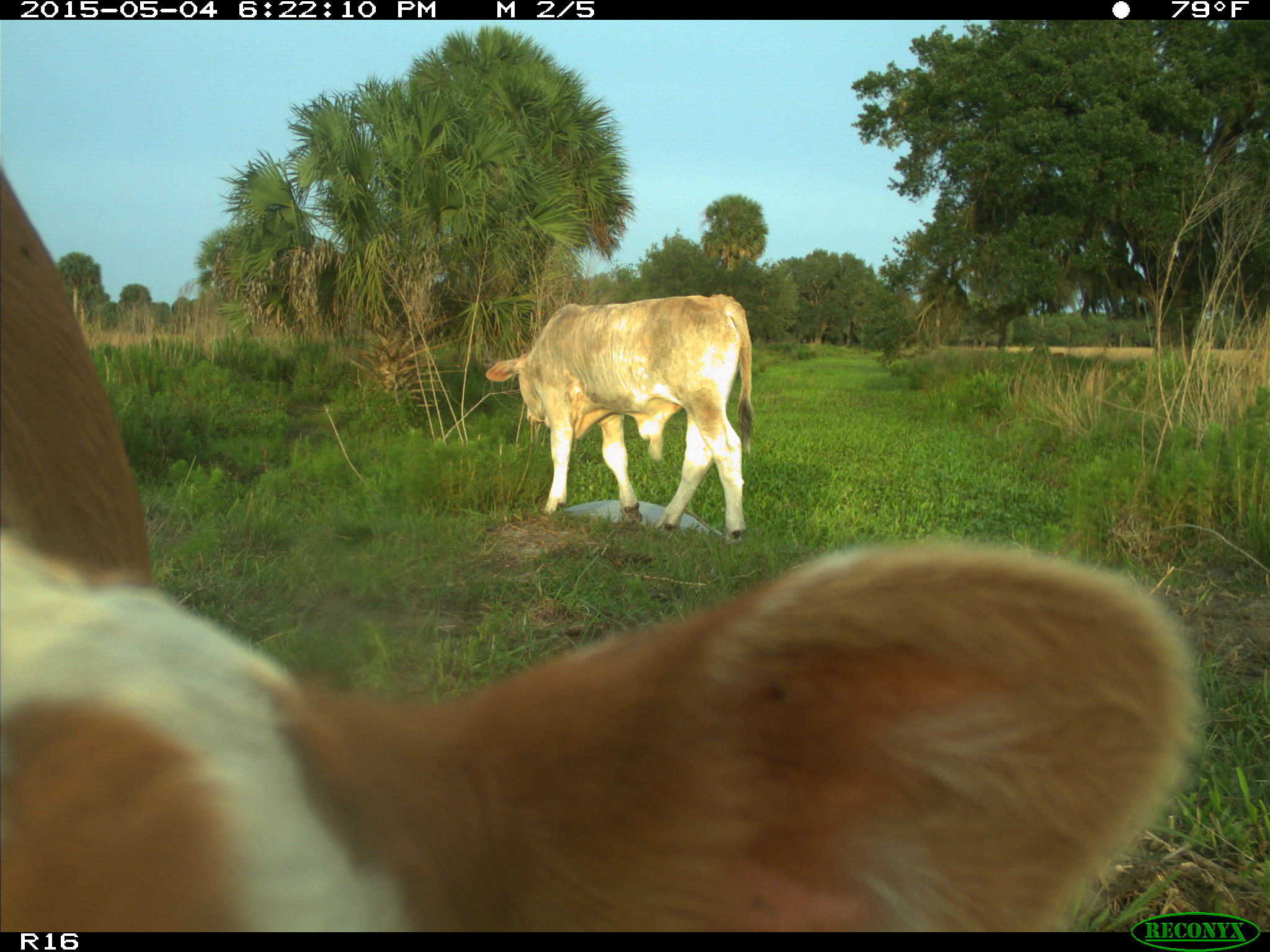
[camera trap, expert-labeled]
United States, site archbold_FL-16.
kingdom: Animalia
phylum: Chordata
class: Mammalia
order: Artiodactyla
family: Bovidae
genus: Bos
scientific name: Bos taurus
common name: domestic cow